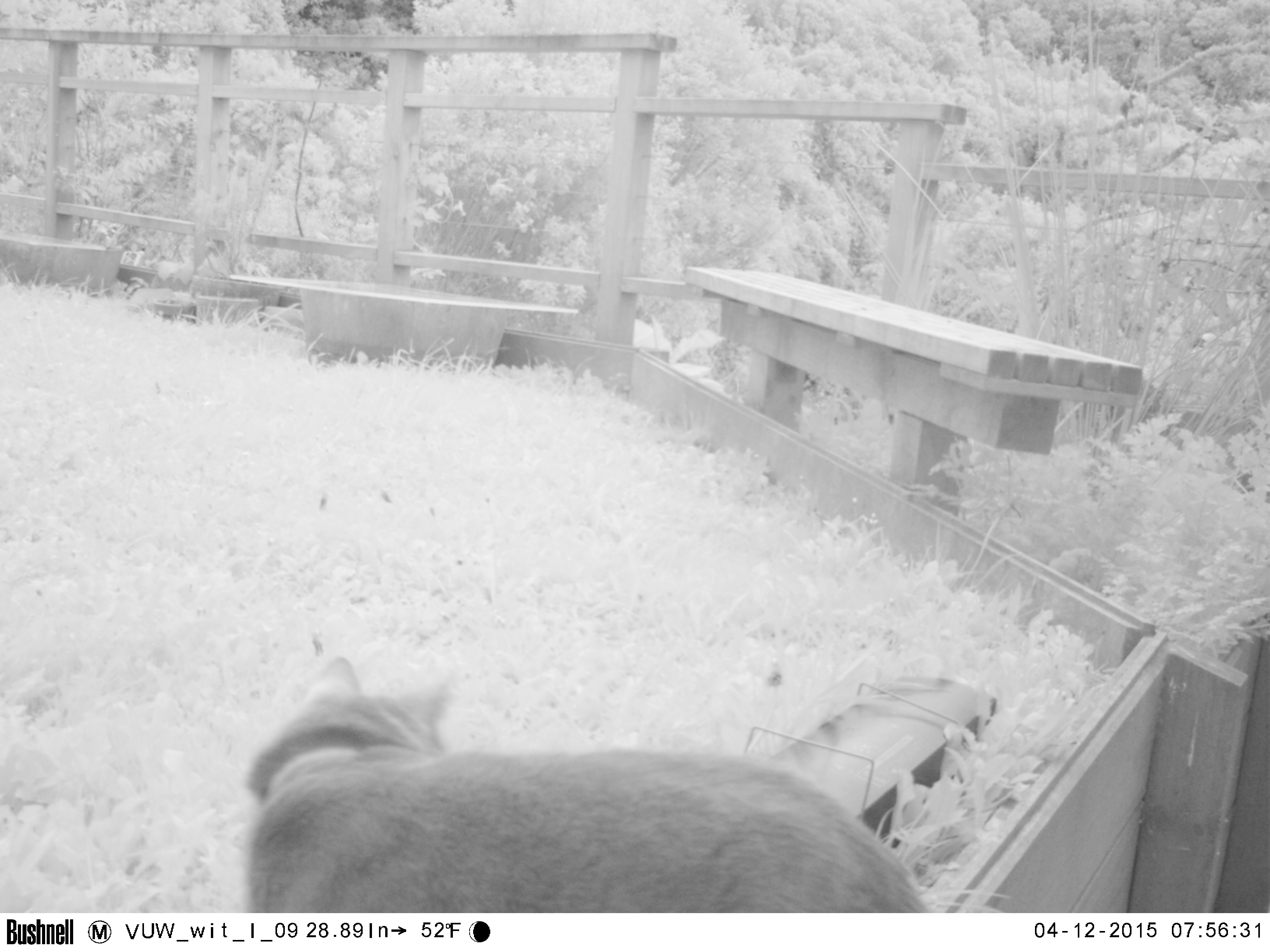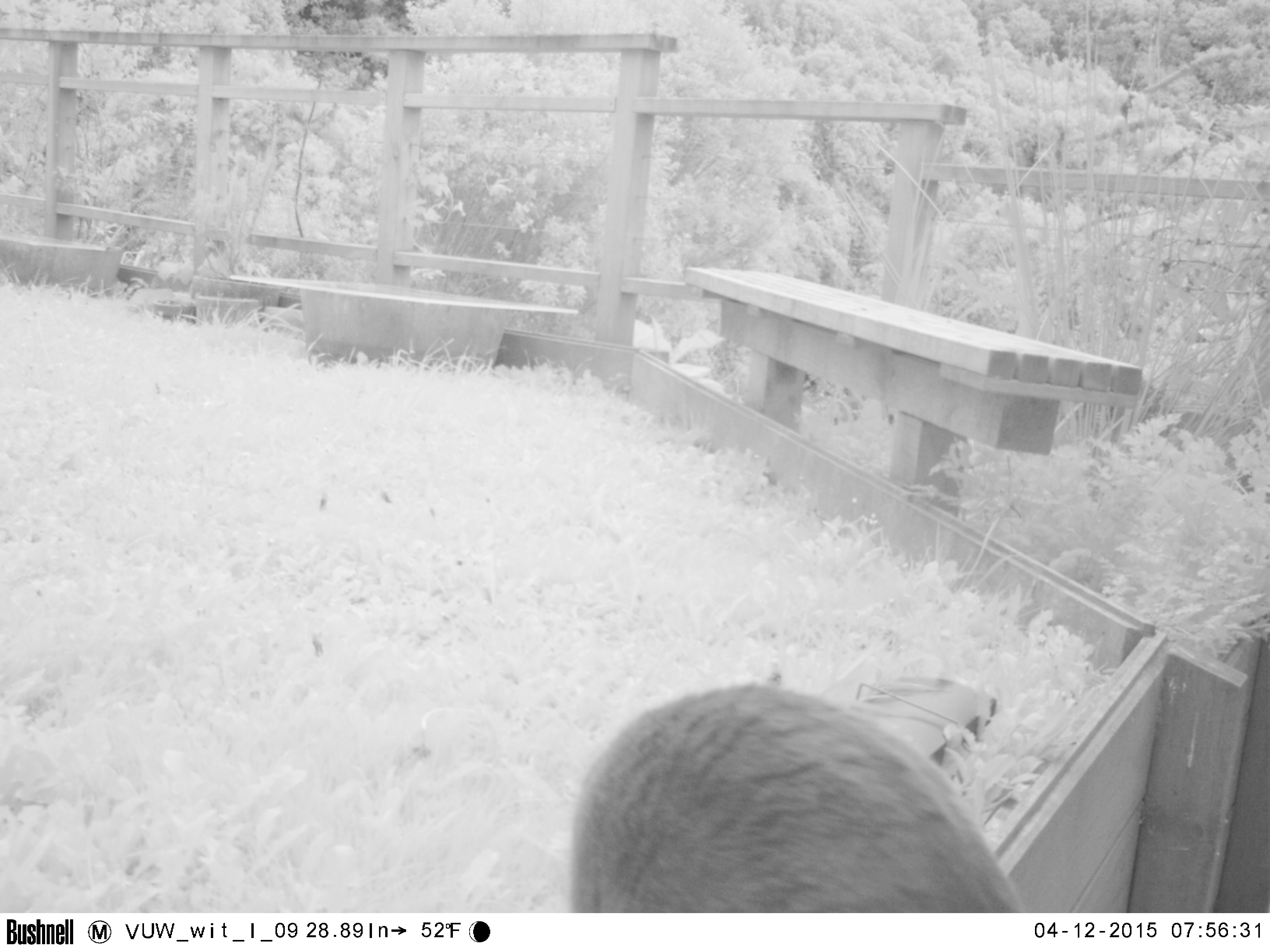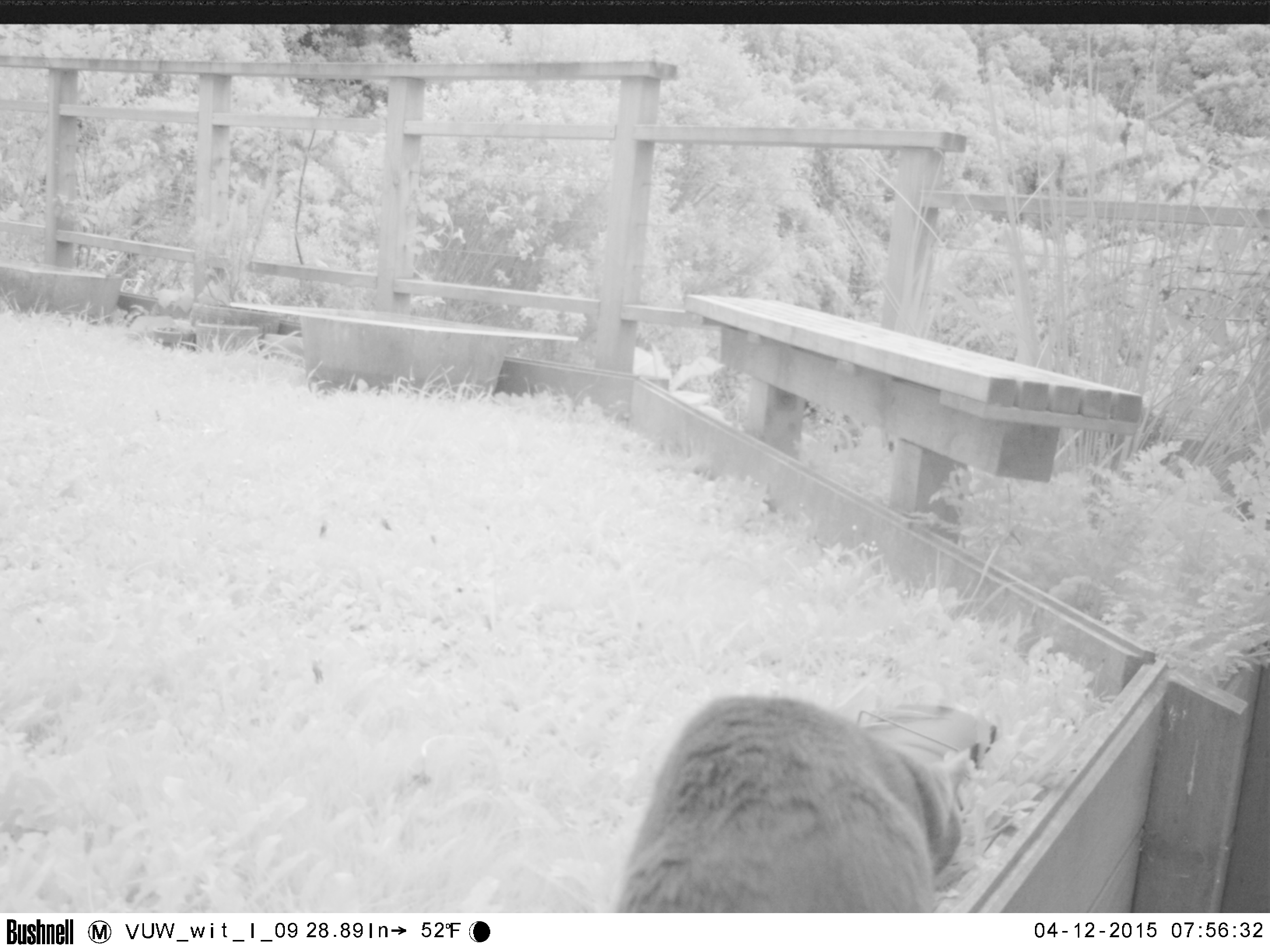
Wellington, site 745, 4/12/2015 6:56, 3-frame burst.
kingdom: Animalia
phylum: Chordata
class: Mammalia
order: Carnivora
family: Felidae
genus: Felis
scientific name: Felis catus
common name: cat